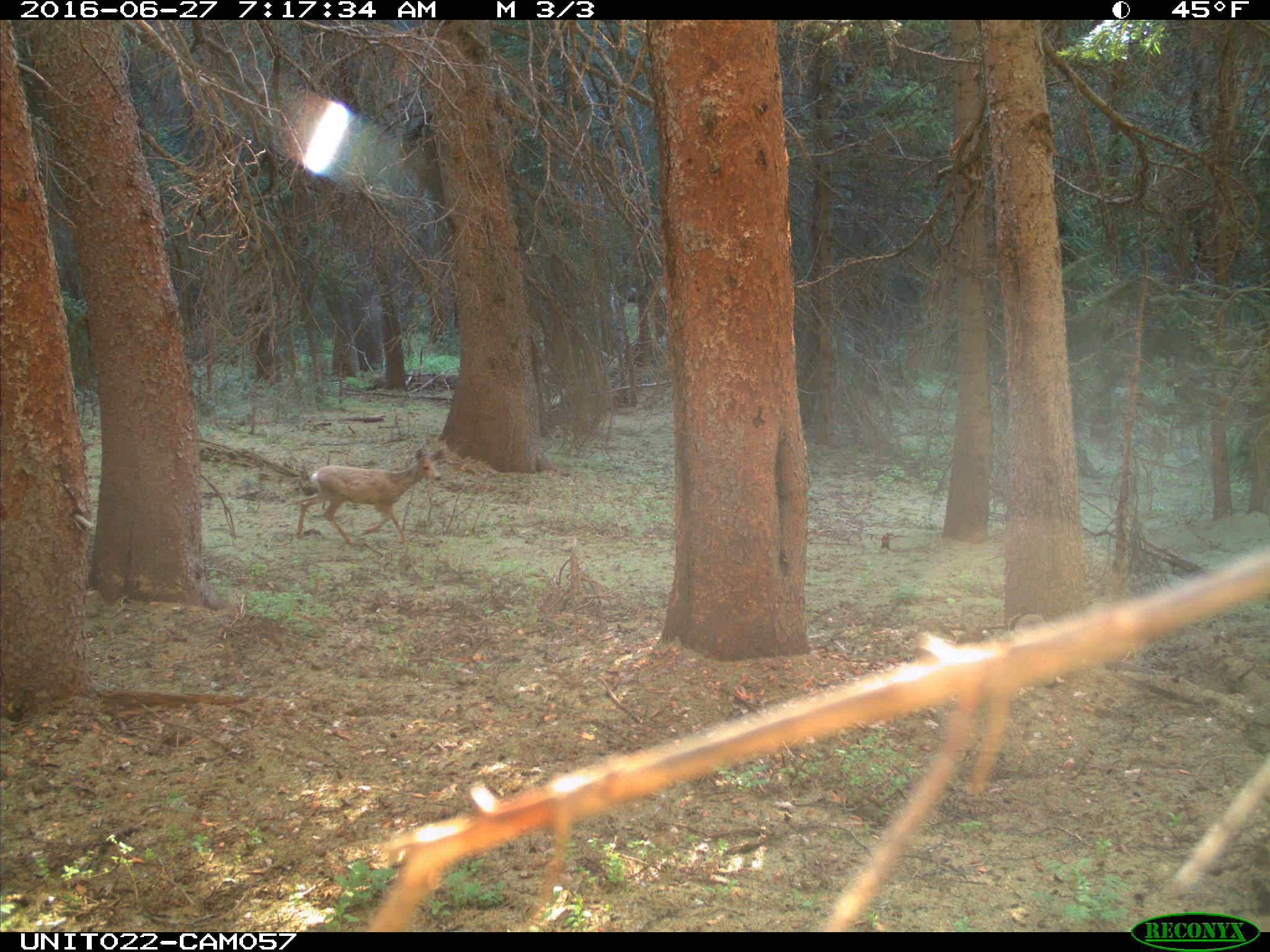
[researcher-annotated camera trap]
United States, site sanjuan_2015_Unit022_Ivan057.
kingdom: Animalia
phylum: Chordata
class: Mammalia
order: Artiodactyla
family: Cervidae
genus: Odocoileus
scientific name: Odocoileus hemionus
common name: mule deer